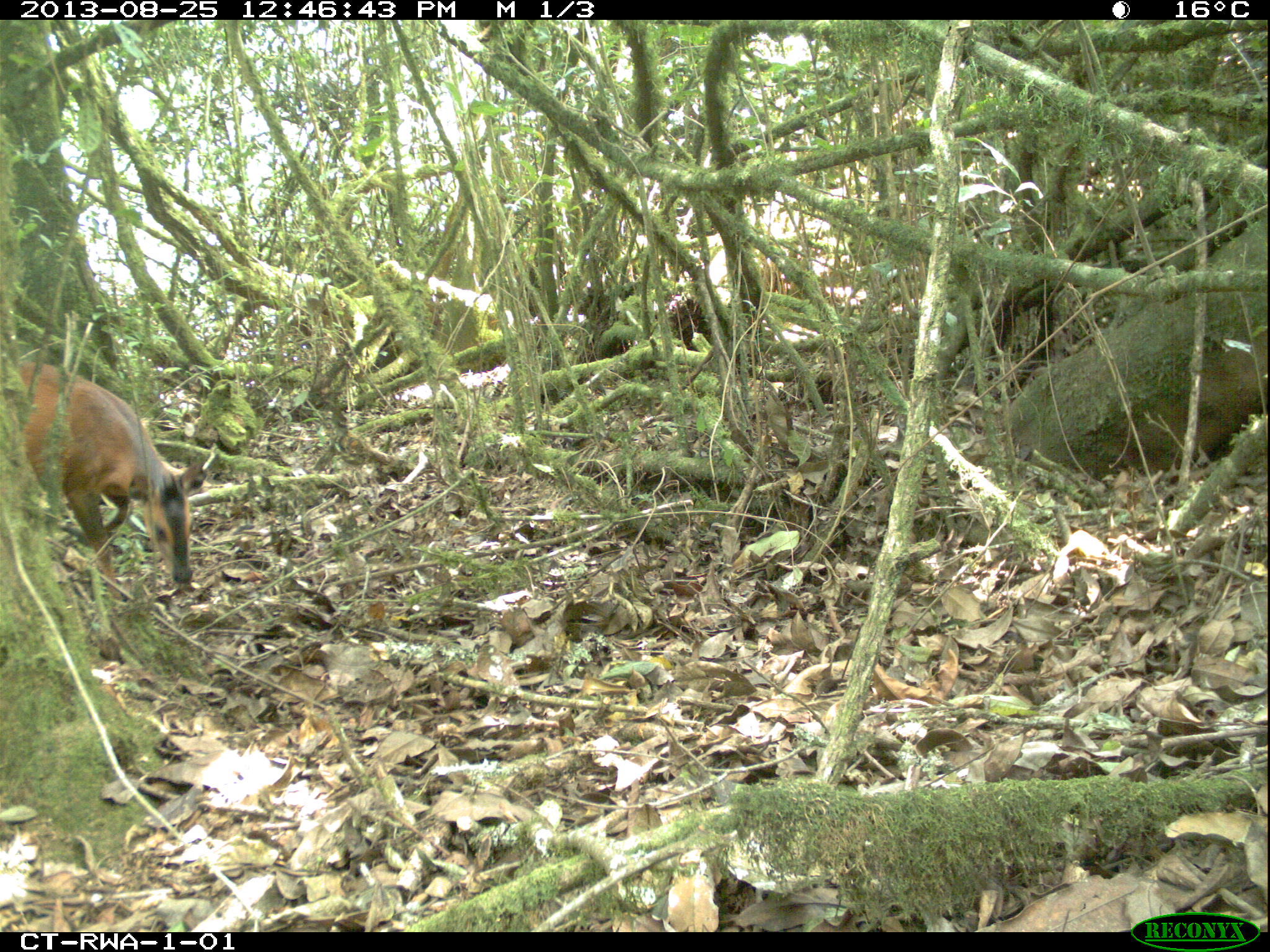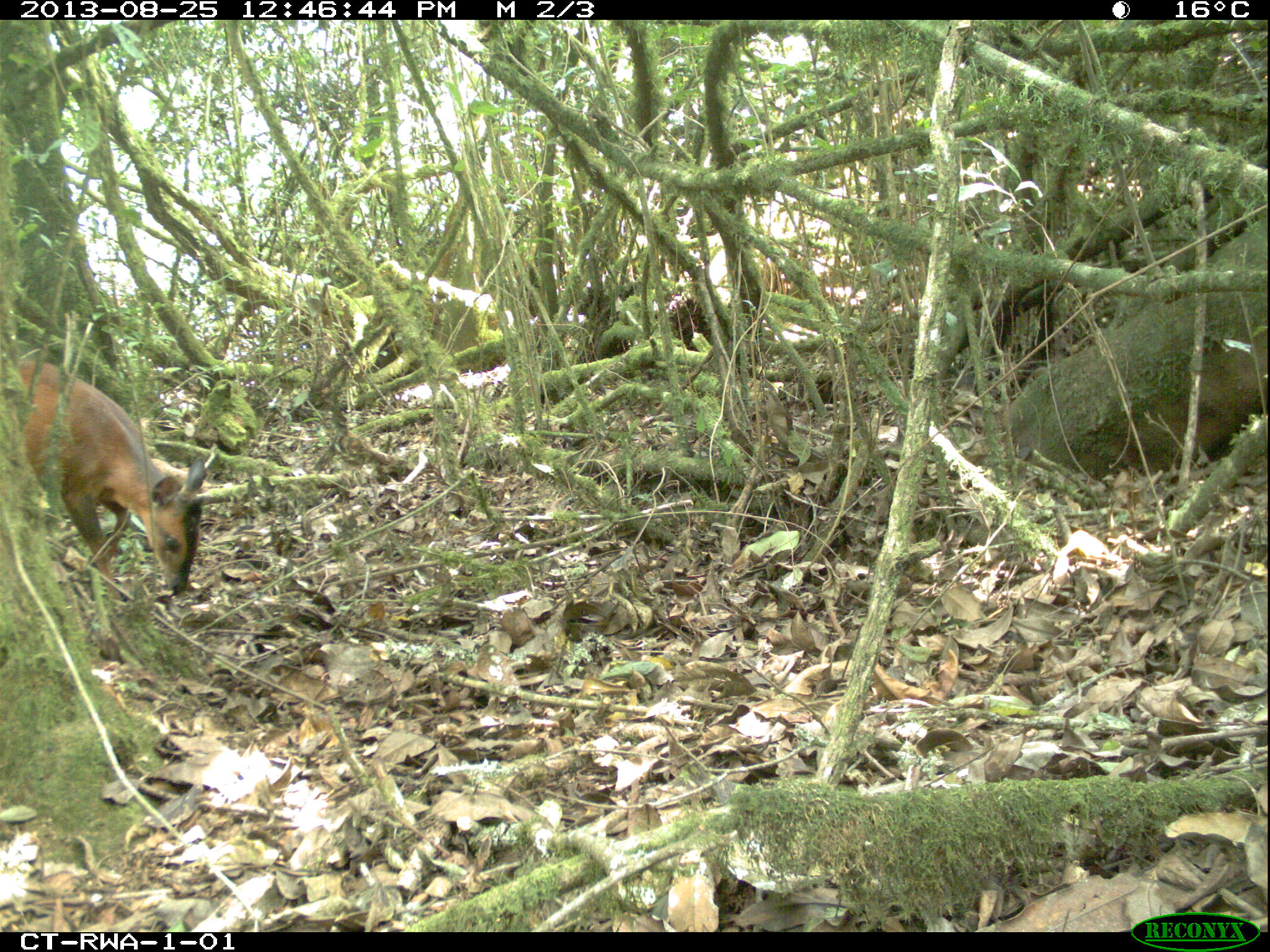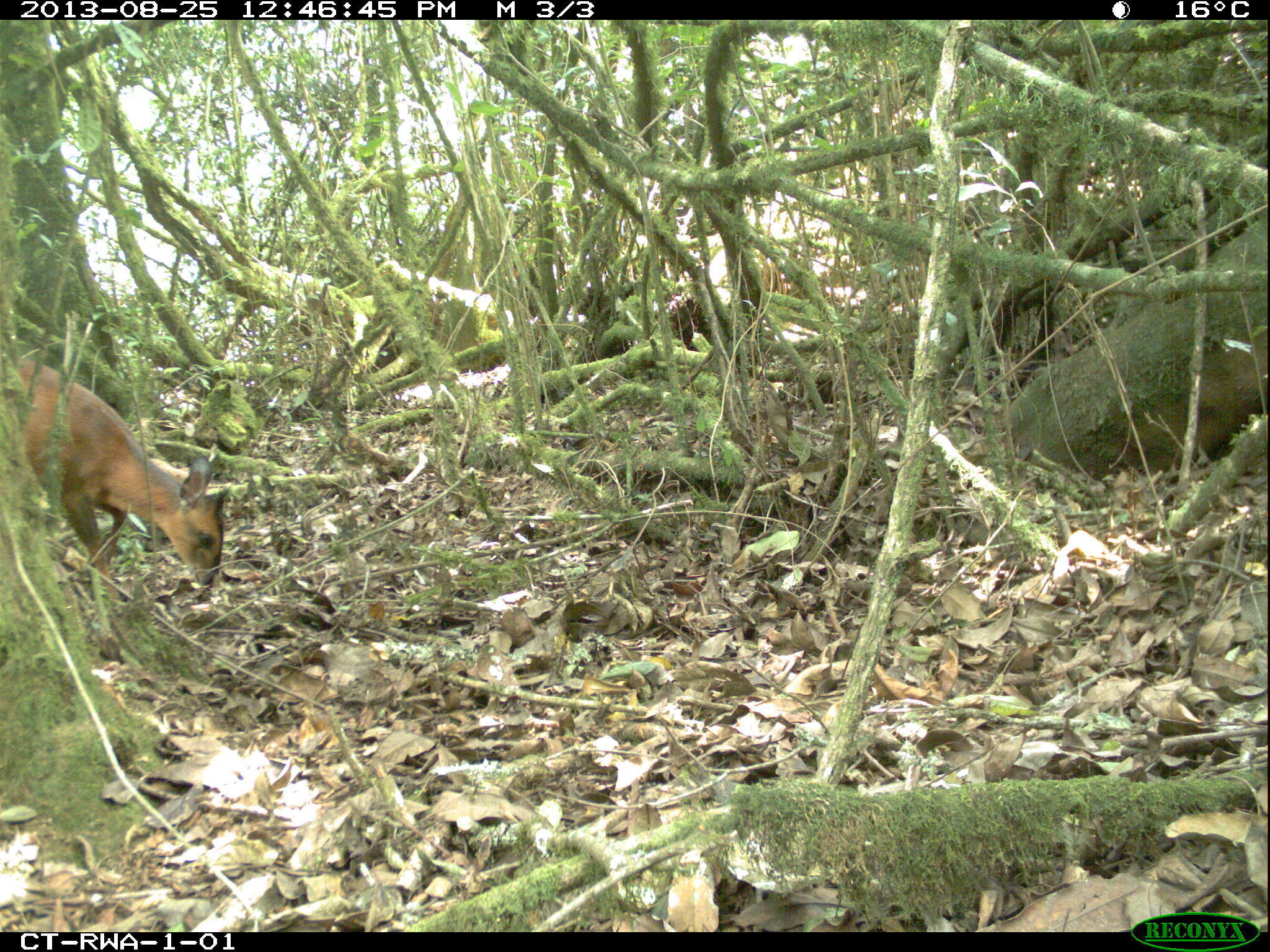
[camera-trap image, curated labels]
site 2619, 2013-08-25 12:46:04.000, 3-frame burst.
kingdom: Animalia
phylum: Chordata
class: Mammalia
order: Artiodactyla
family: Bovidae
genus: Cephalophus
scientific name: Cephalophus nigrifrons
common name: black-fronted duiker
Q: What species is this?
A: Cephalophus nigrifrons (black-fronted duiker).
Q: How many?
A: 1.